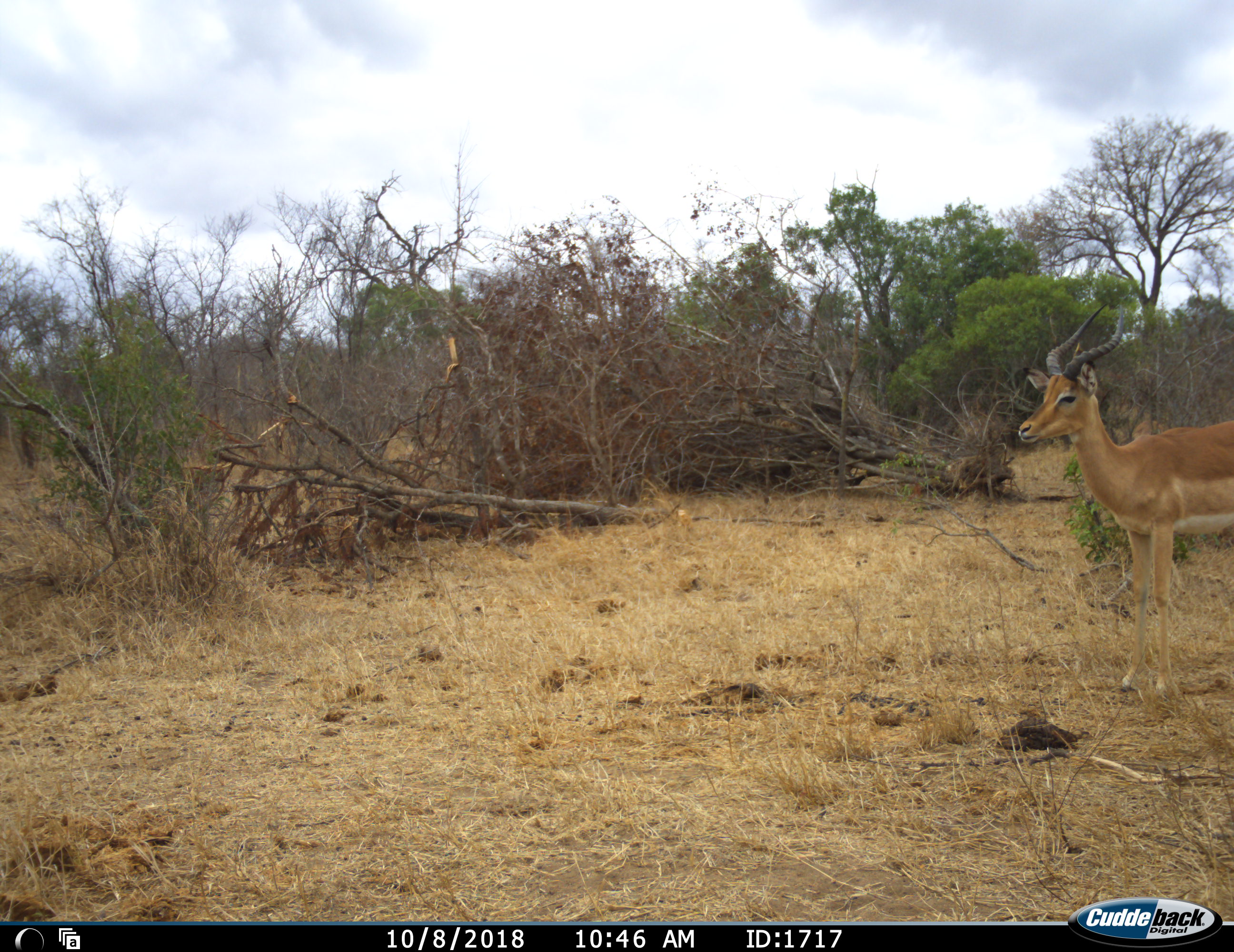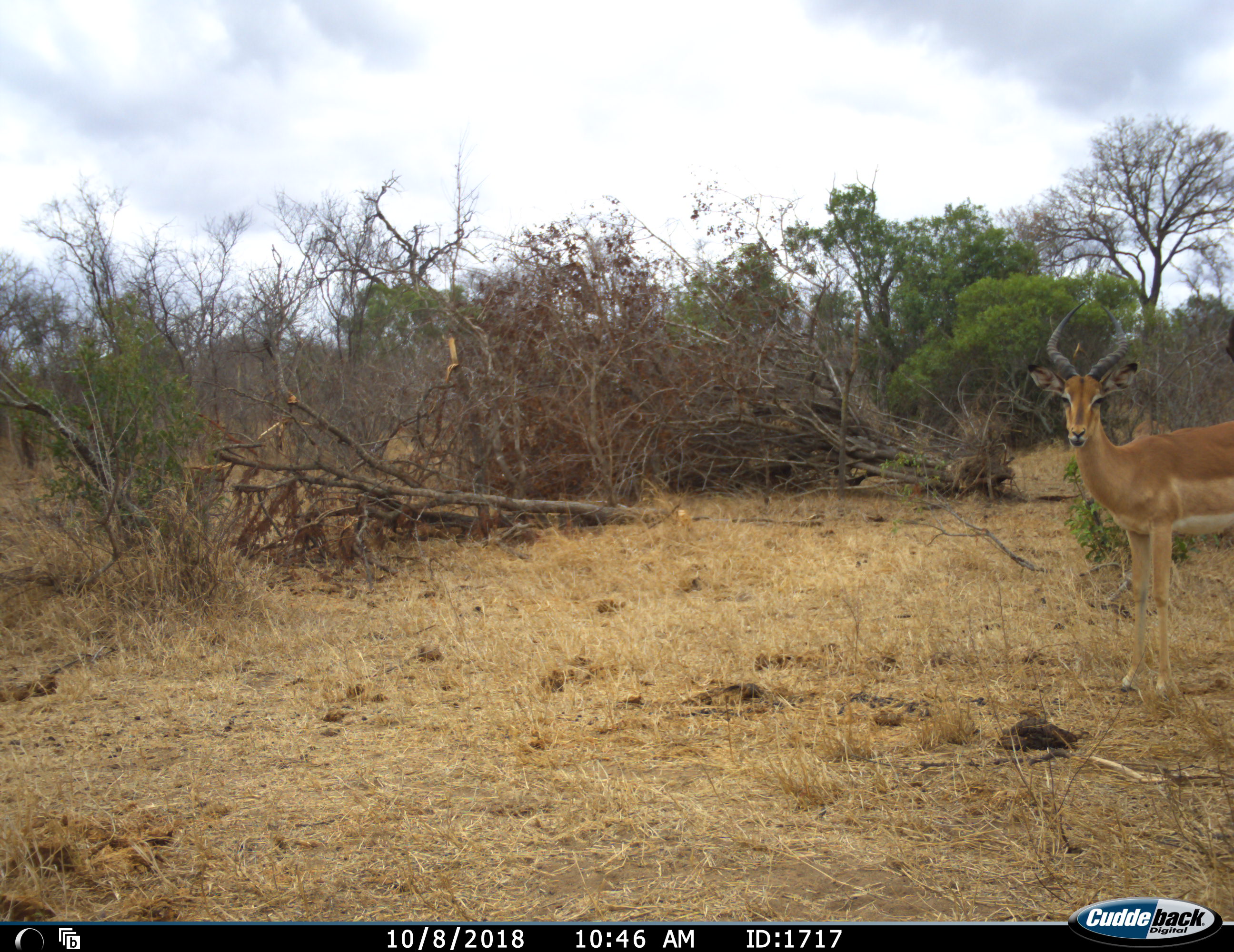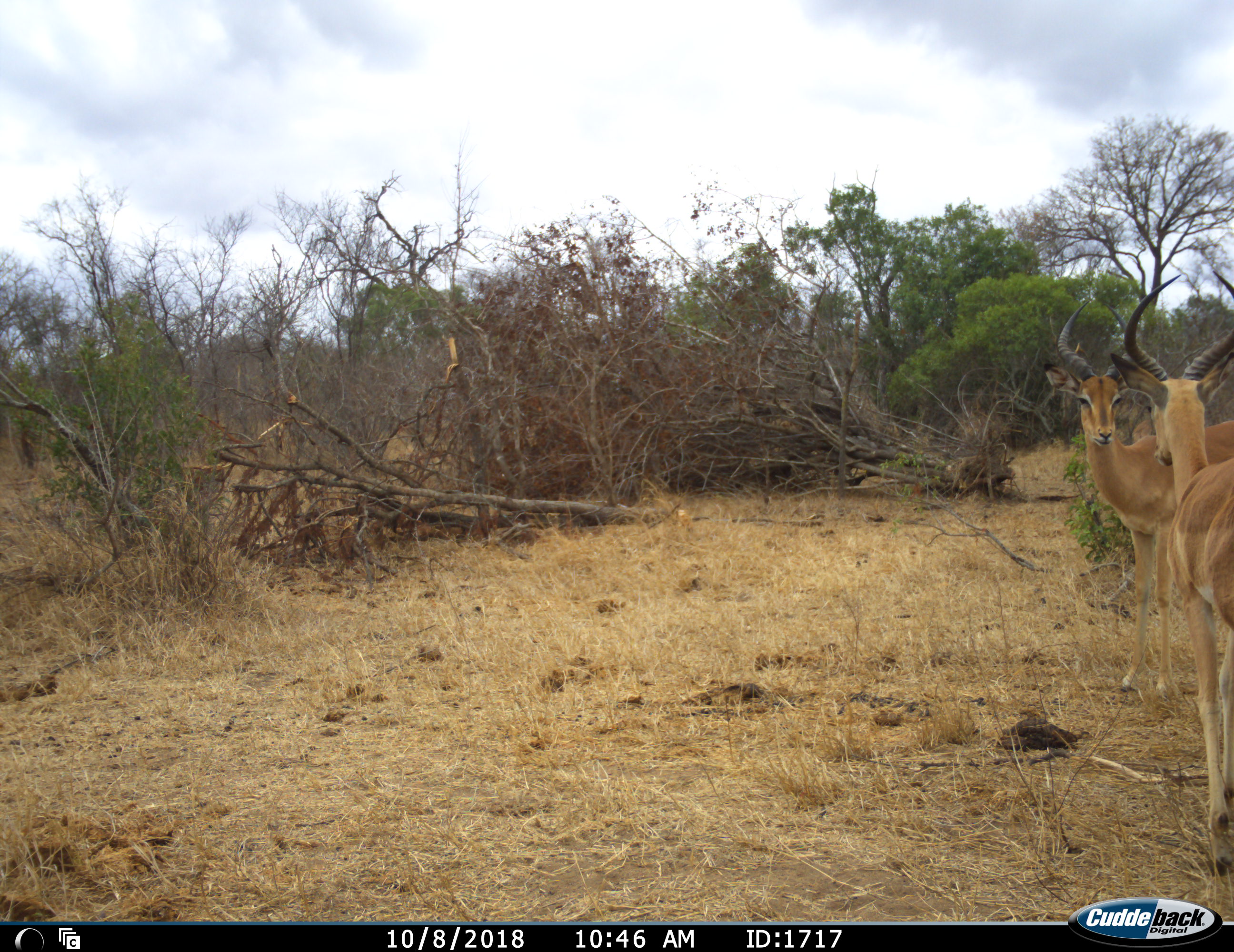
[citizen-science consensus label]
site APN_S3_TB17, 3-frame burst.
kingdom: Animalia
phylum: Chordata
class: Mammalia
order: Artiodactyla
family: Bovidae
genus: Aepyceros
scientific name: Aepyceros melampus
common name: impala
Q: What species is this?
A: Impala (Aepyceros melampus).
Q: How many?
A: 2.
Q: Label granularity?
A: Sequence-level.